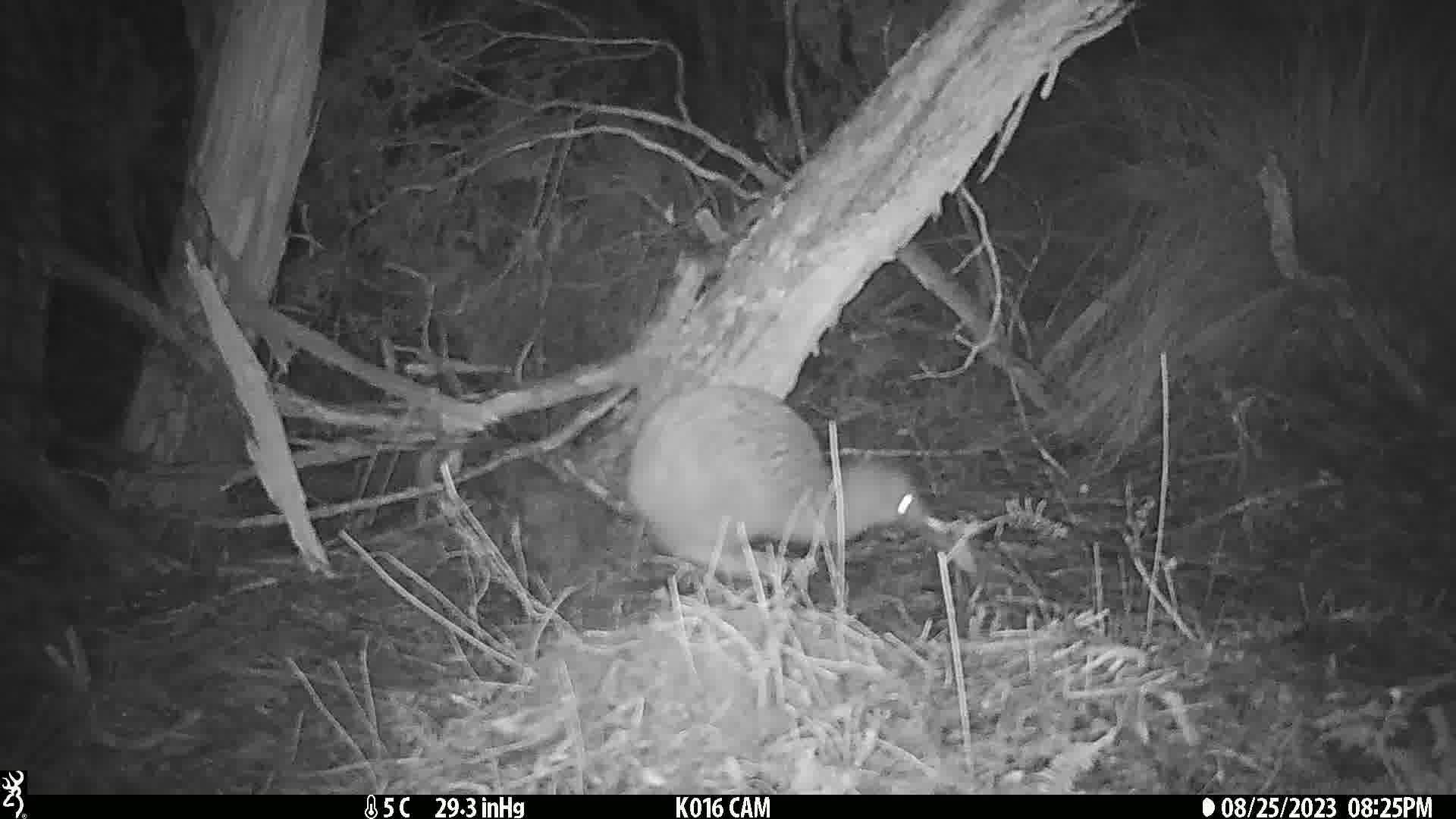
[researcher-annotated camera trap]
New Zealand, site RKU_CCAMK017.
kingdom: Animalia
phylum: Chordata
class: Aves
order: Apterygiformes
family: Apterygidae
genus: Apteryx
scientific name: Apteryx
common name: kiwi